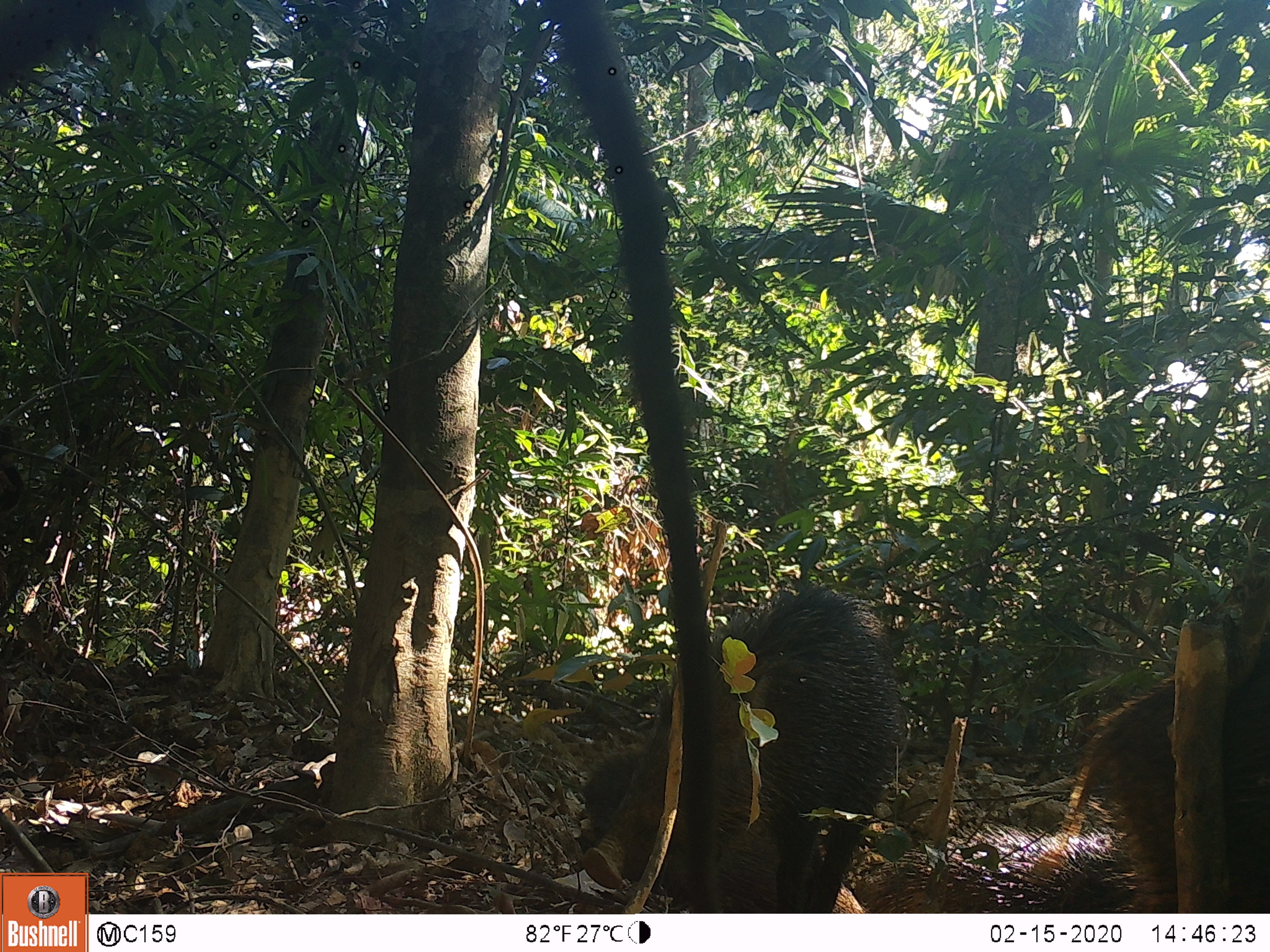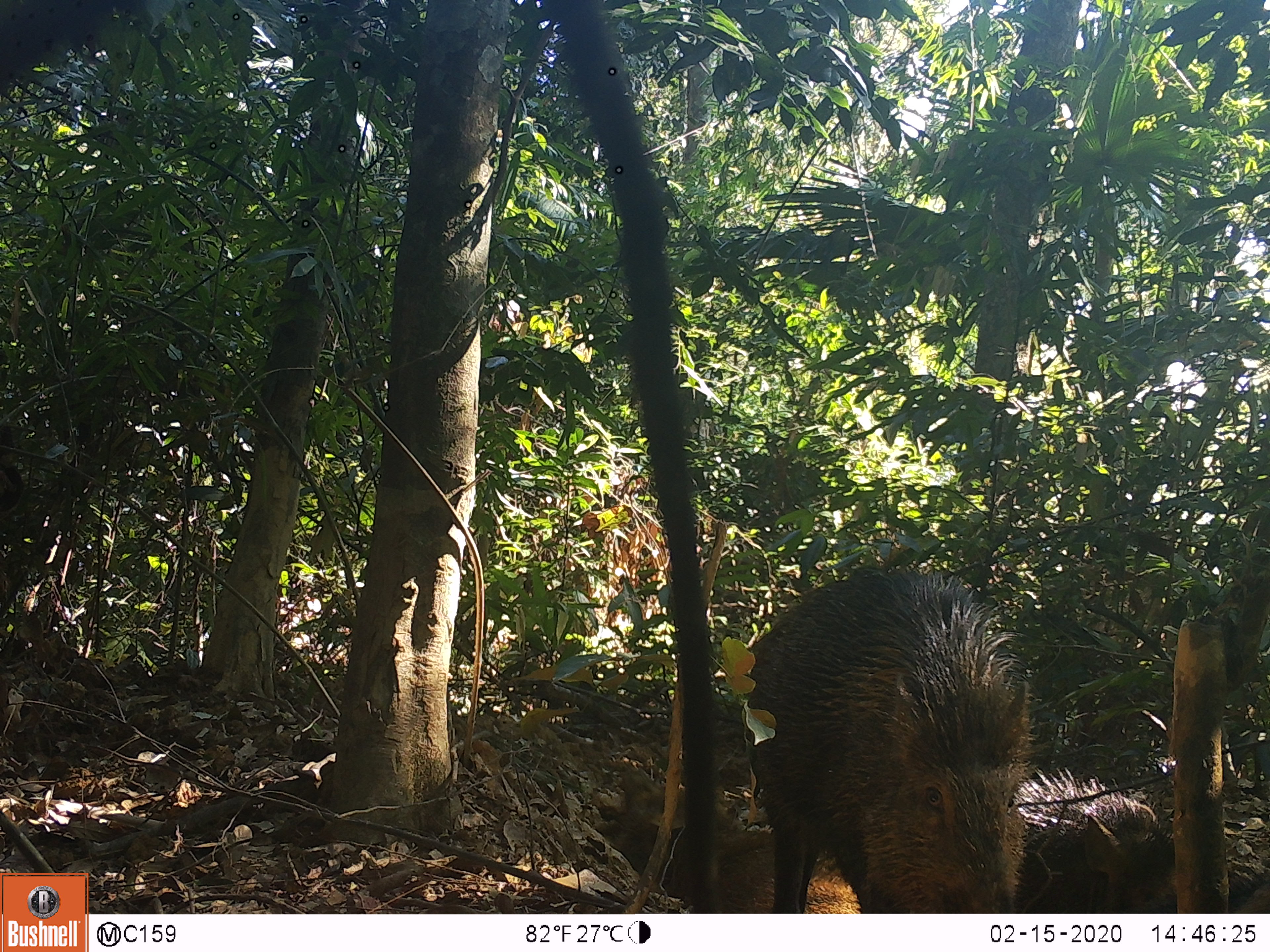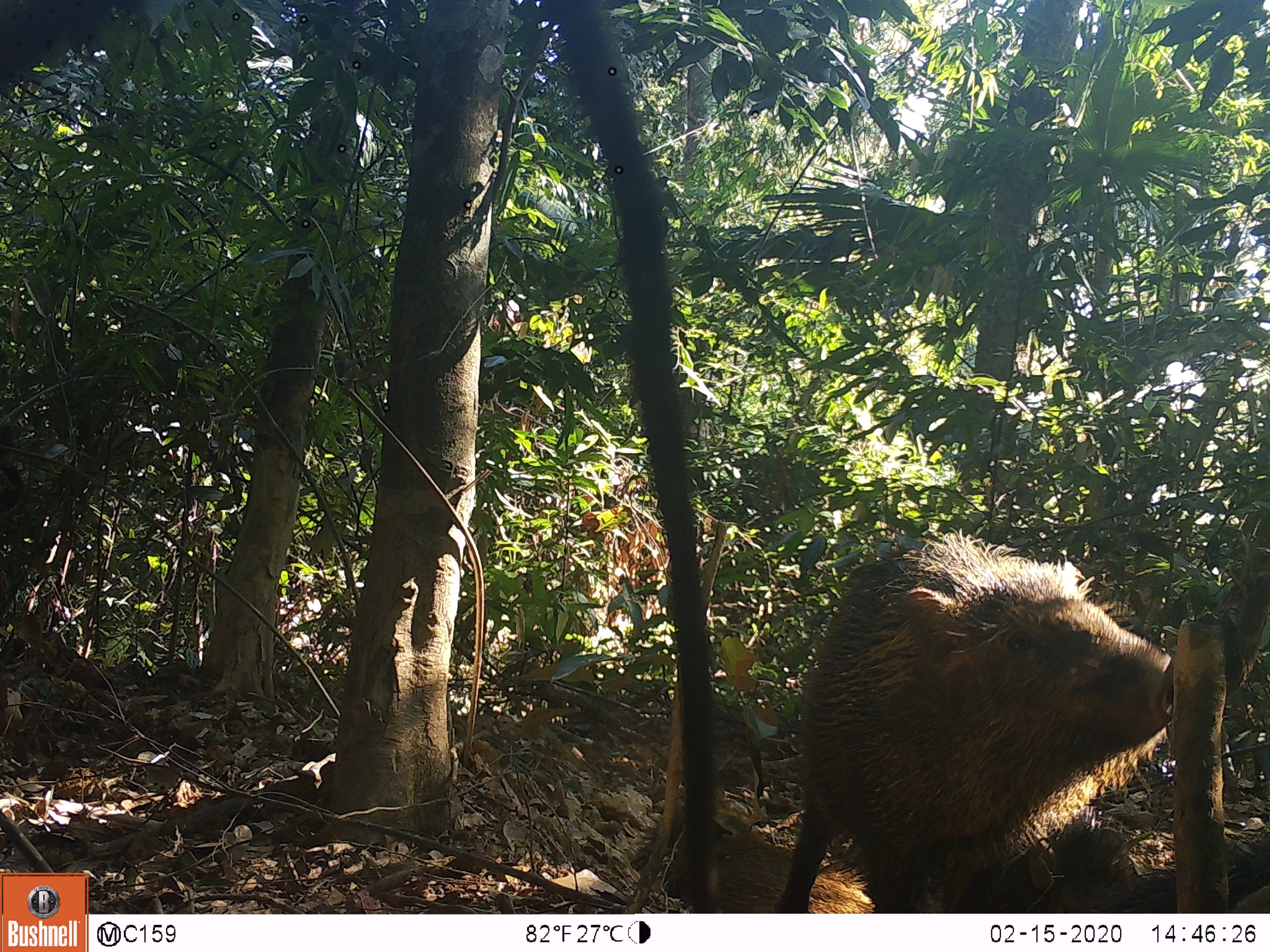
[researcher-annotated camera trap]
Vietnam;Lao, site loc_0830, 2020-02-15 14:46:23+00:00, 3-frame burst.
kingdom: Animalia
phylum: Chordata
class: Mammalia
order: Artiodactyla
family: Suidae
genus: Sus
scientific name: Sus scrofa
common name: eurasian wild pig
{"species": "eurasian wild pig (Sus scrofa)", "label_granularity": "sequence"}